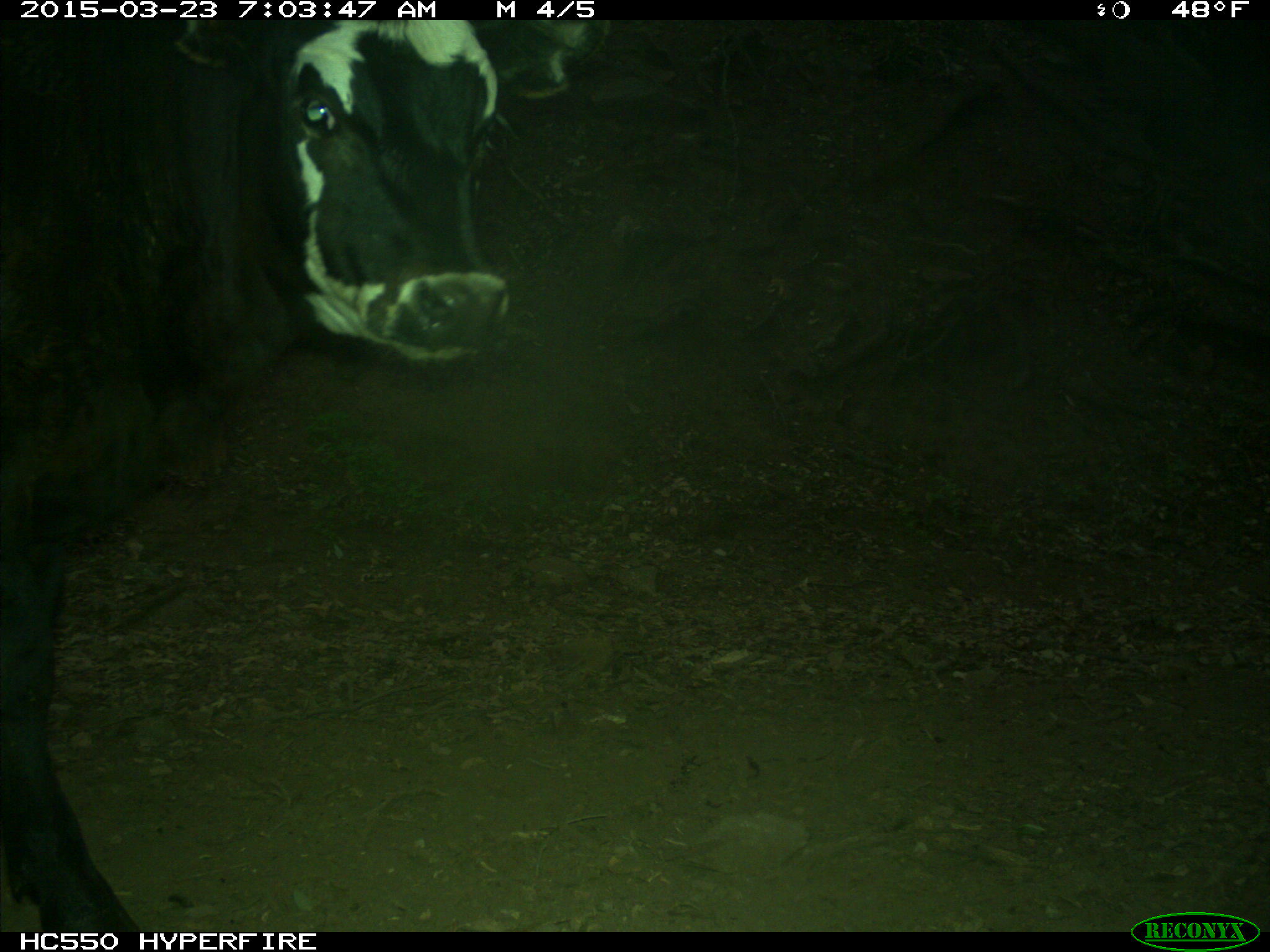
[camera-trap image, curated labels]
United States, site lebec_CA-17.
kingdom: Animalia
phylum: Chordata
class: Mammalia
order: Artiodactyla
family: Bovidae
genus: Bos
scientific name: Bos taurus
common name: domestic cow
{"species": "Bos taurus (domestic cow)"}